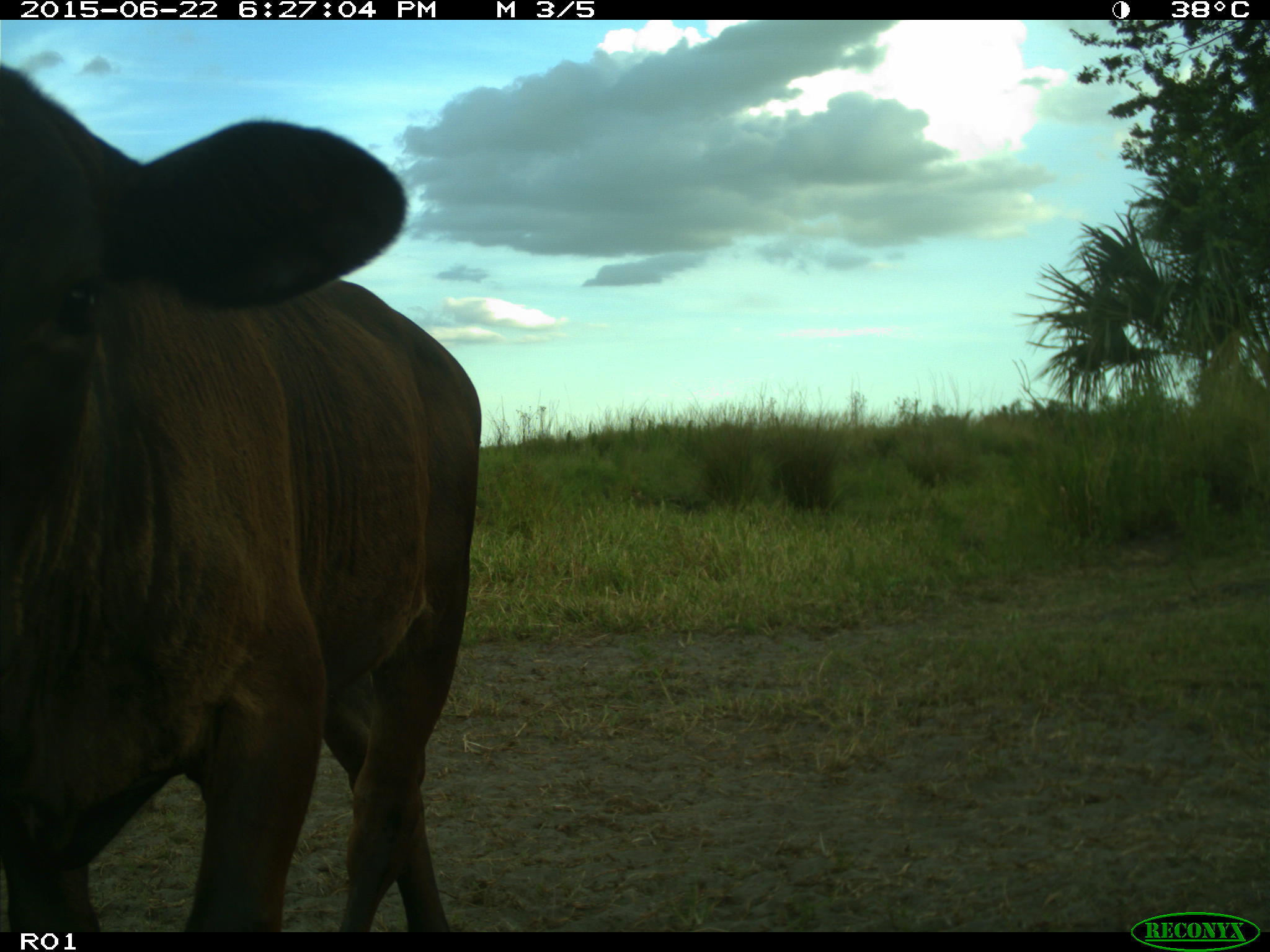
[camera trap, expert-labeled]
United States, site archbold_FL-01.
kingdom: Animalia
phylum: Chordata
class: Mammalia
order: Artiodactyla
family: Bovidae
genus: Bos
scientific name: Bos taurus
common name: domestic cow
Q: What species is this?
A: Bos taurus (domestic cow).